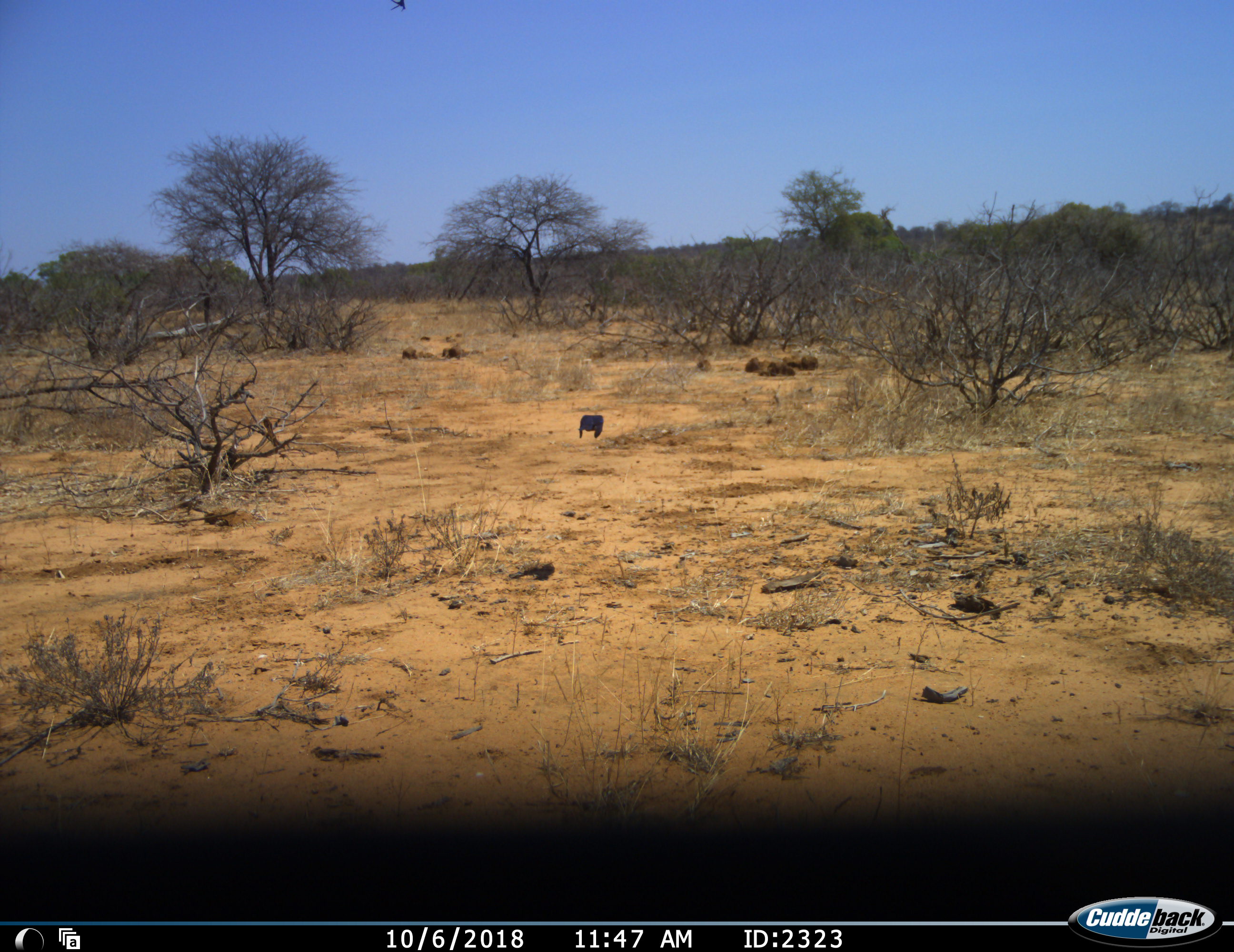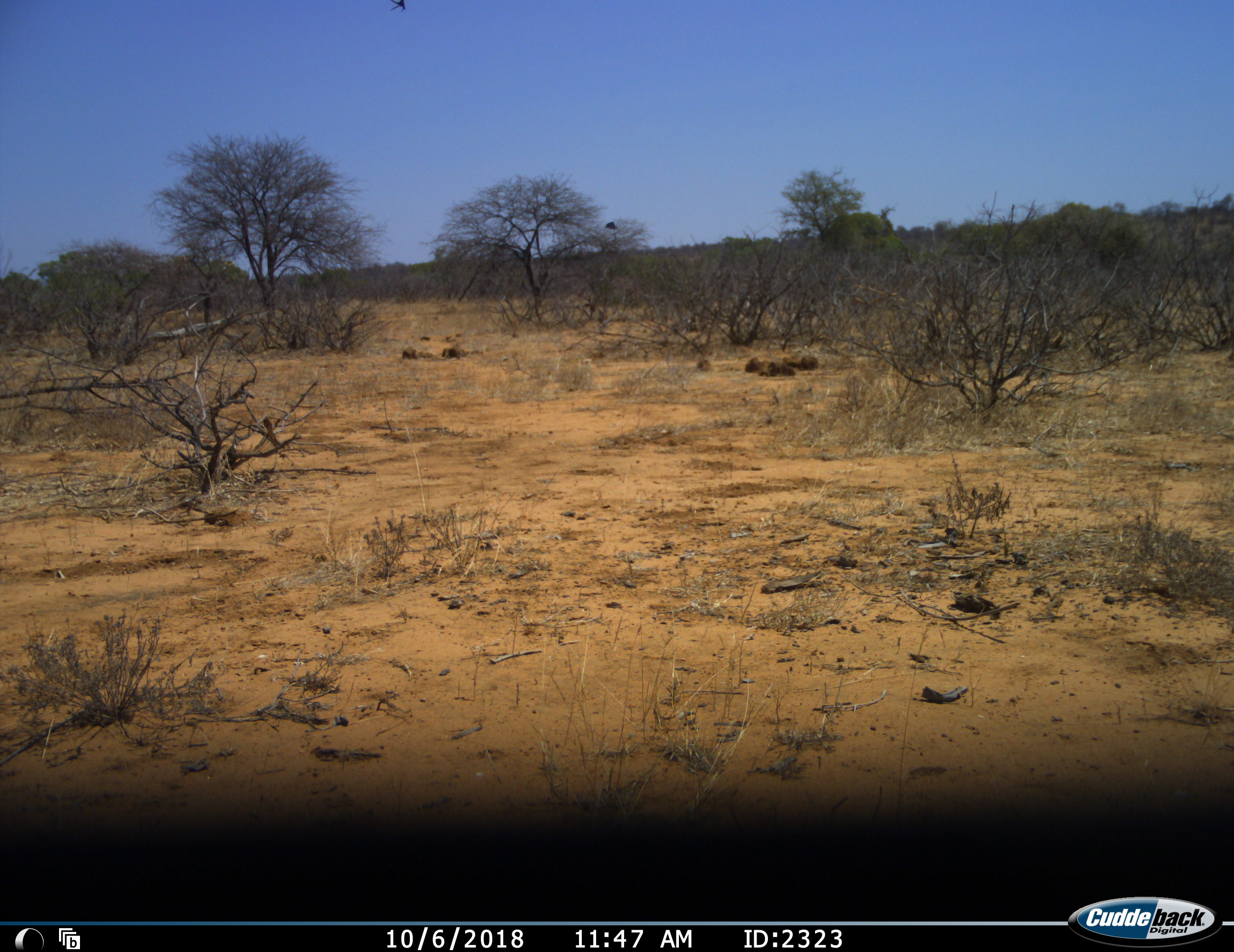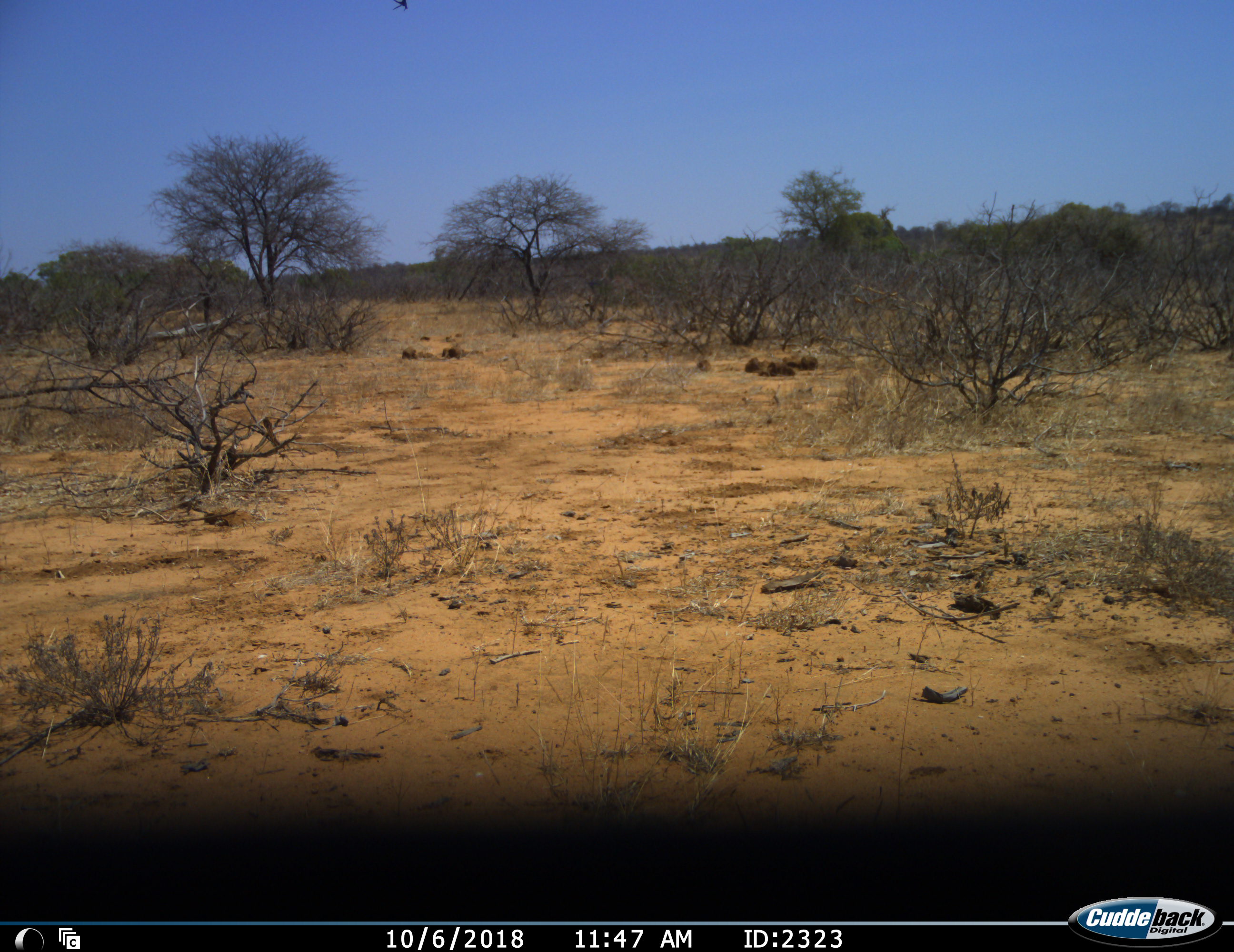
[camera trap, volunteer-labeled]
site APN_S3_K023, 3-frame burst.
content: unidentified animal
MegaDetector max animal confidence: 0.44